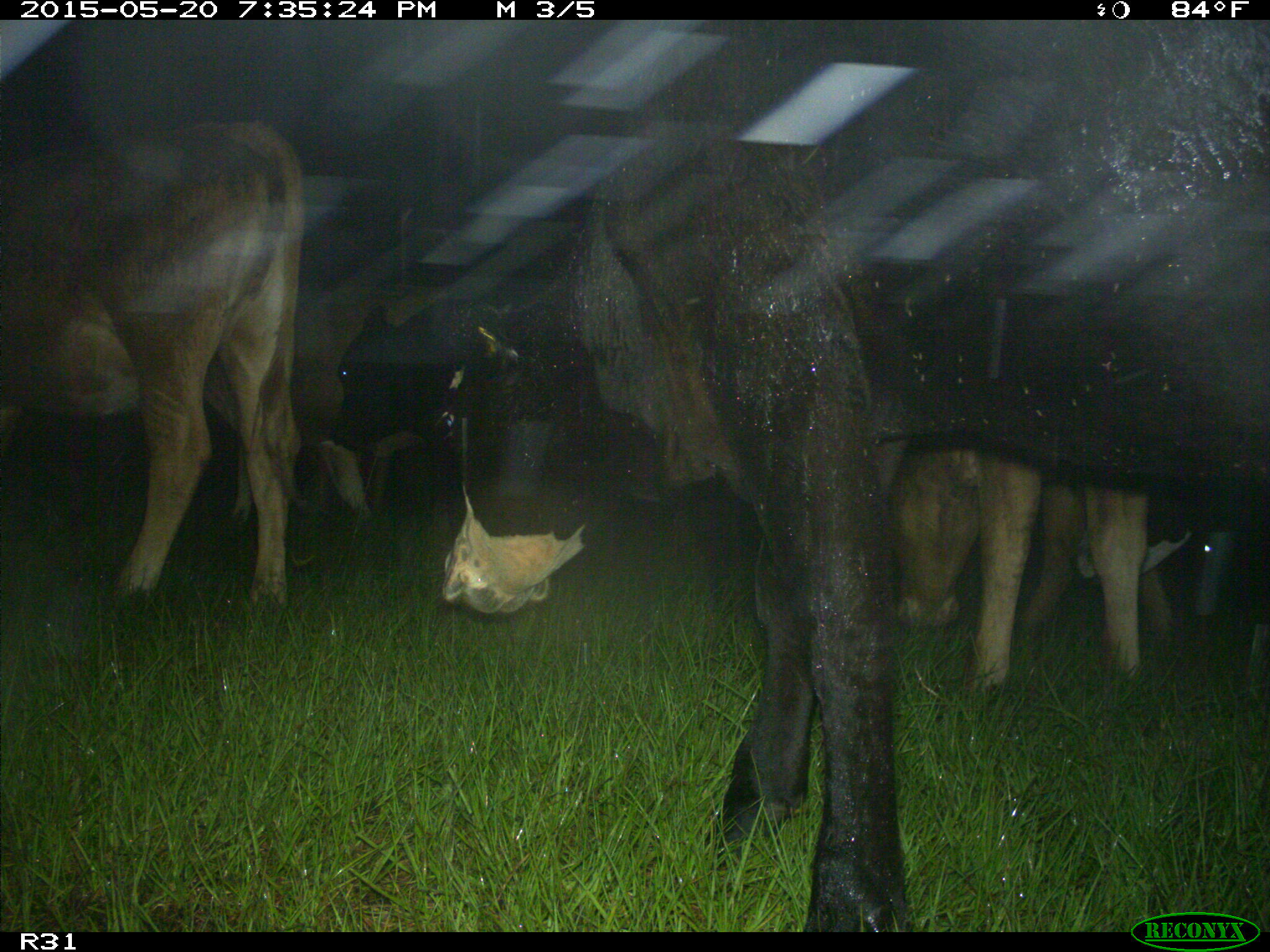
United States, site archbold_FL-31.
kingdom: Animalia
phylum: Chordata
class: Mammalia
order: Artiodactyla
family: Bovidae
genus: Bos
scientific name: Bos taurus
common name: domestic cow